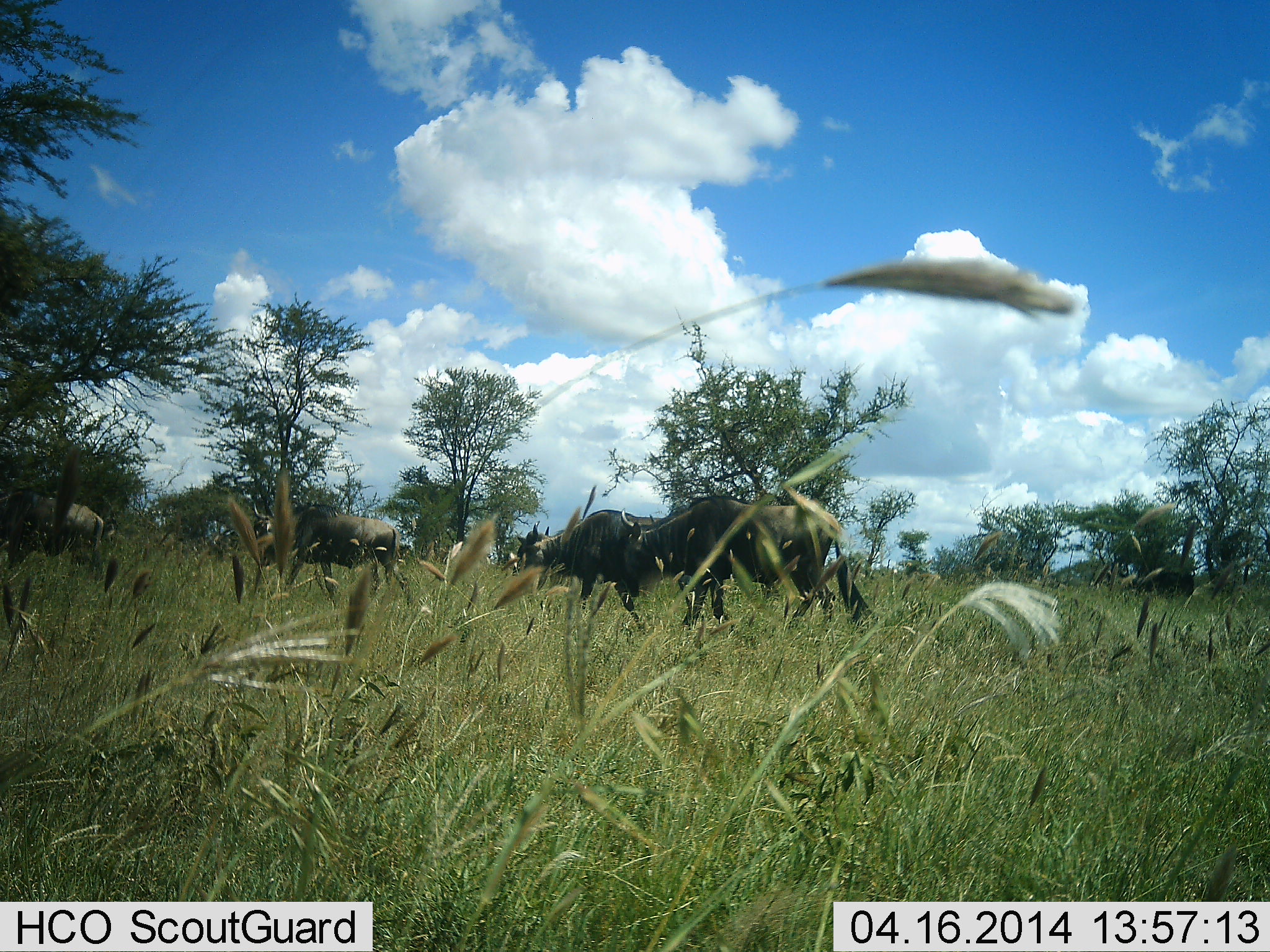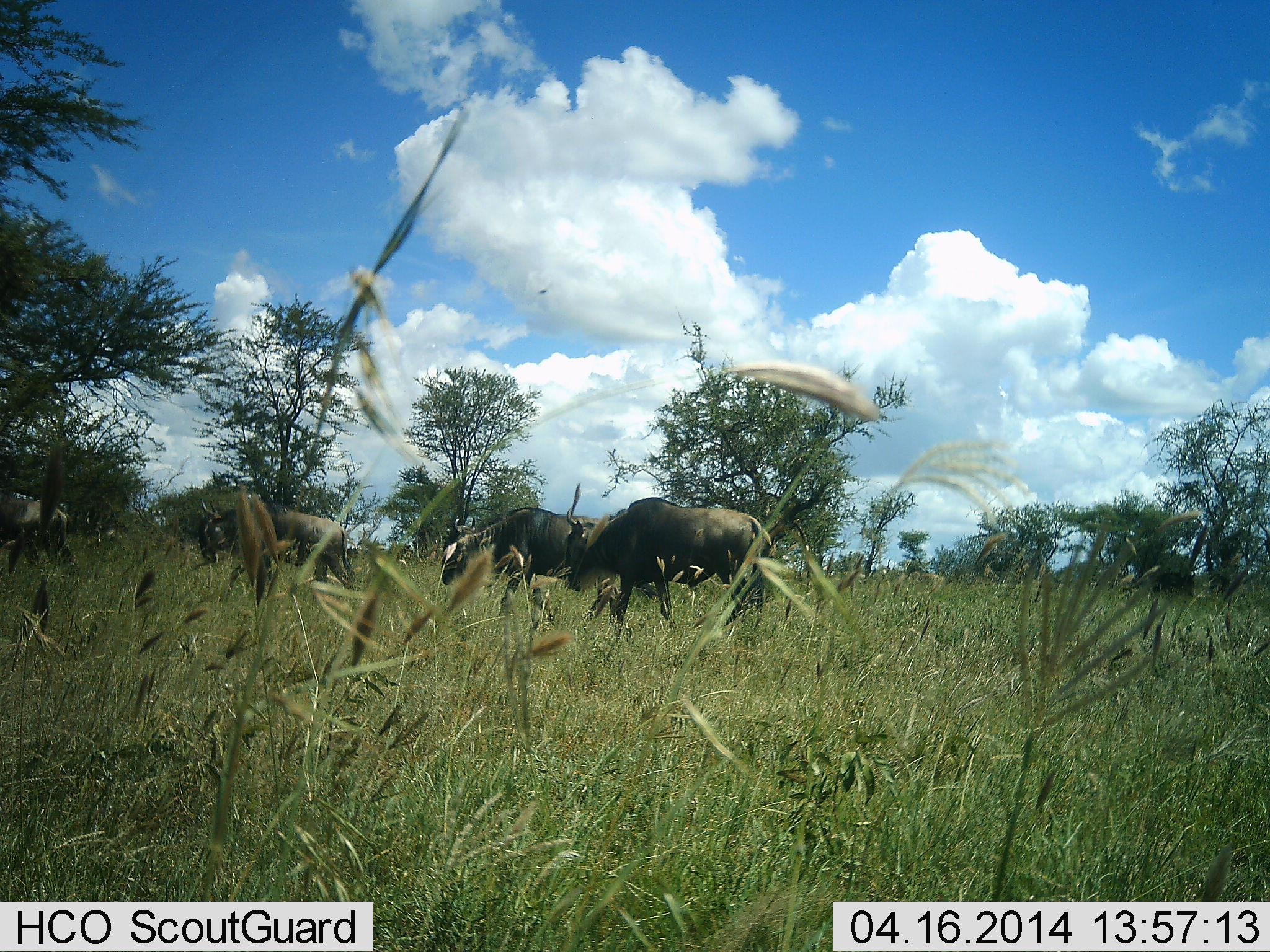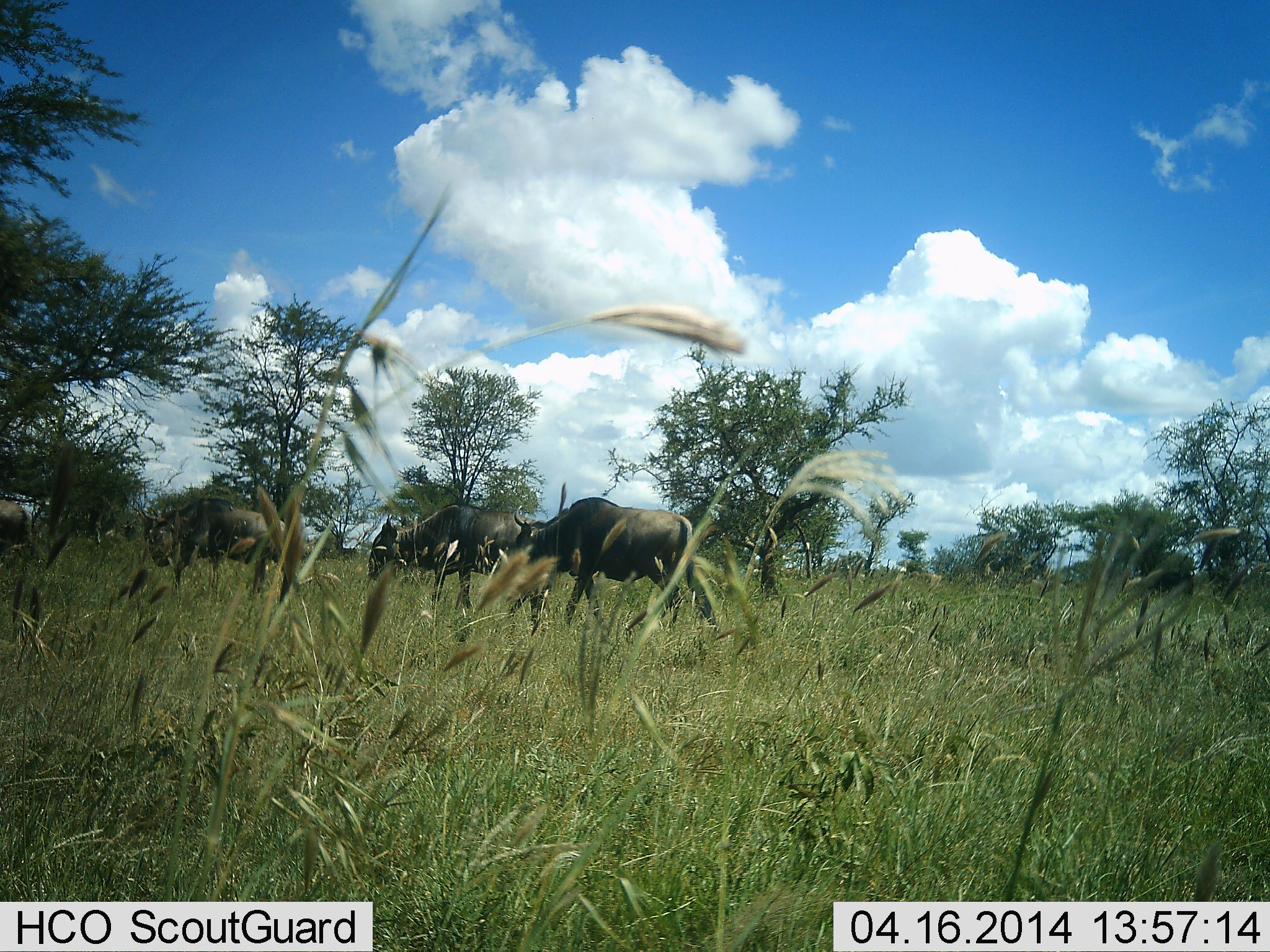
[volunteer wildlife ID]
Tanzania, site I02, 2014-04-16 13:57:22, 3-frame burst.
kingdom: Animalia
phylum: Chordata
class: Mammalia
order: Artiodactyla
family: Bovidae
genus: Connochaetes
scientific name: Connochaetes taurinus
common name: blue wildebeest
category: wildebeest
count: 4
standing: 10%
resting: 0%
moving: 90%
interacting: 0%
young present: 0%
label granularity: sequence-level